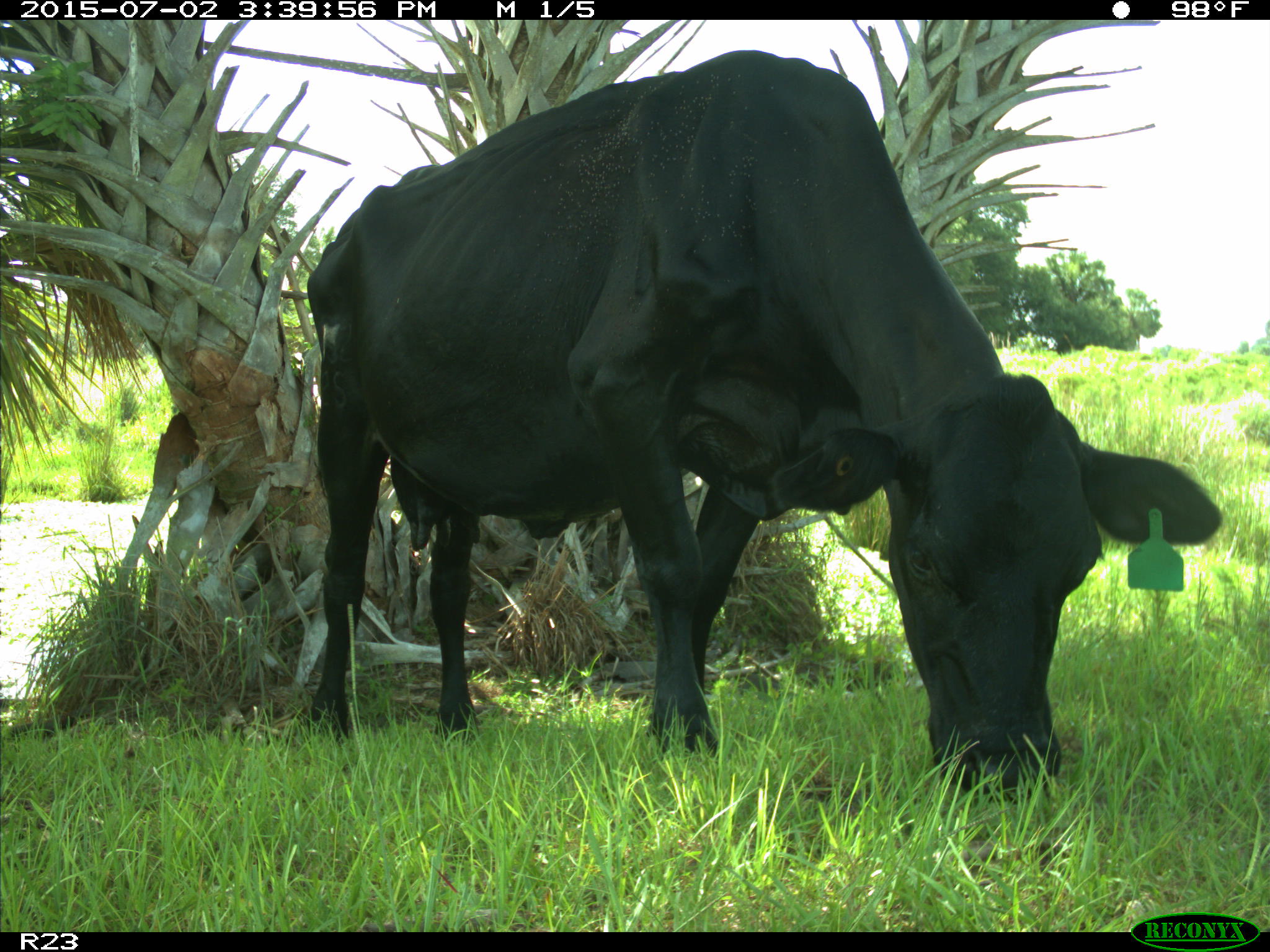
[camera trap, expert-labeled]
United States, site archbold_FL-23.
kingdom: Animalia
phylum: Chordata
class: Mammalia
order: Artiodactyla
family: Bovidae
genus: Bos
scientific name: Bos taurus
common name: domestic cow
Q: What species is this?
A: Bos taurus (domestic cow).